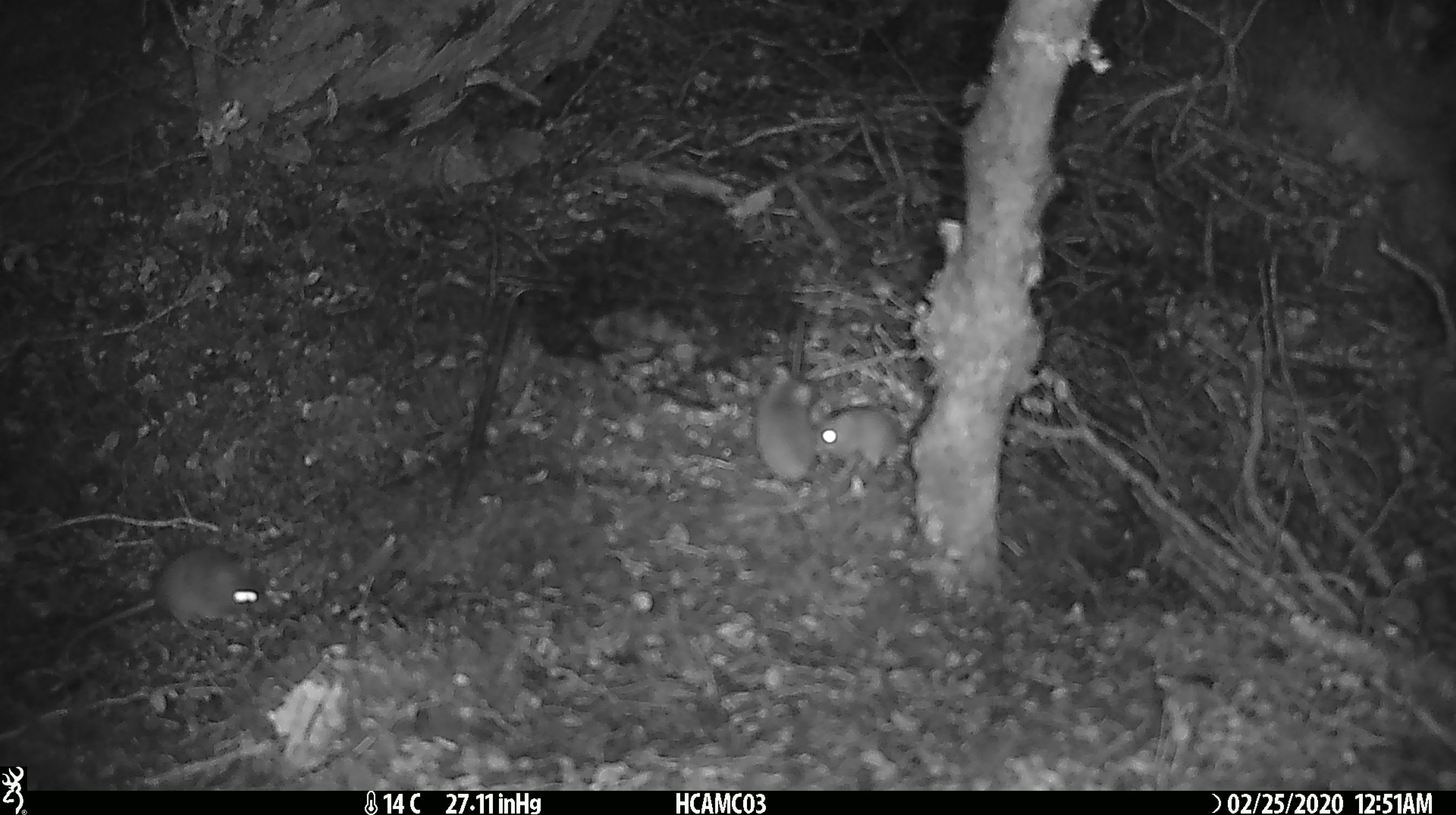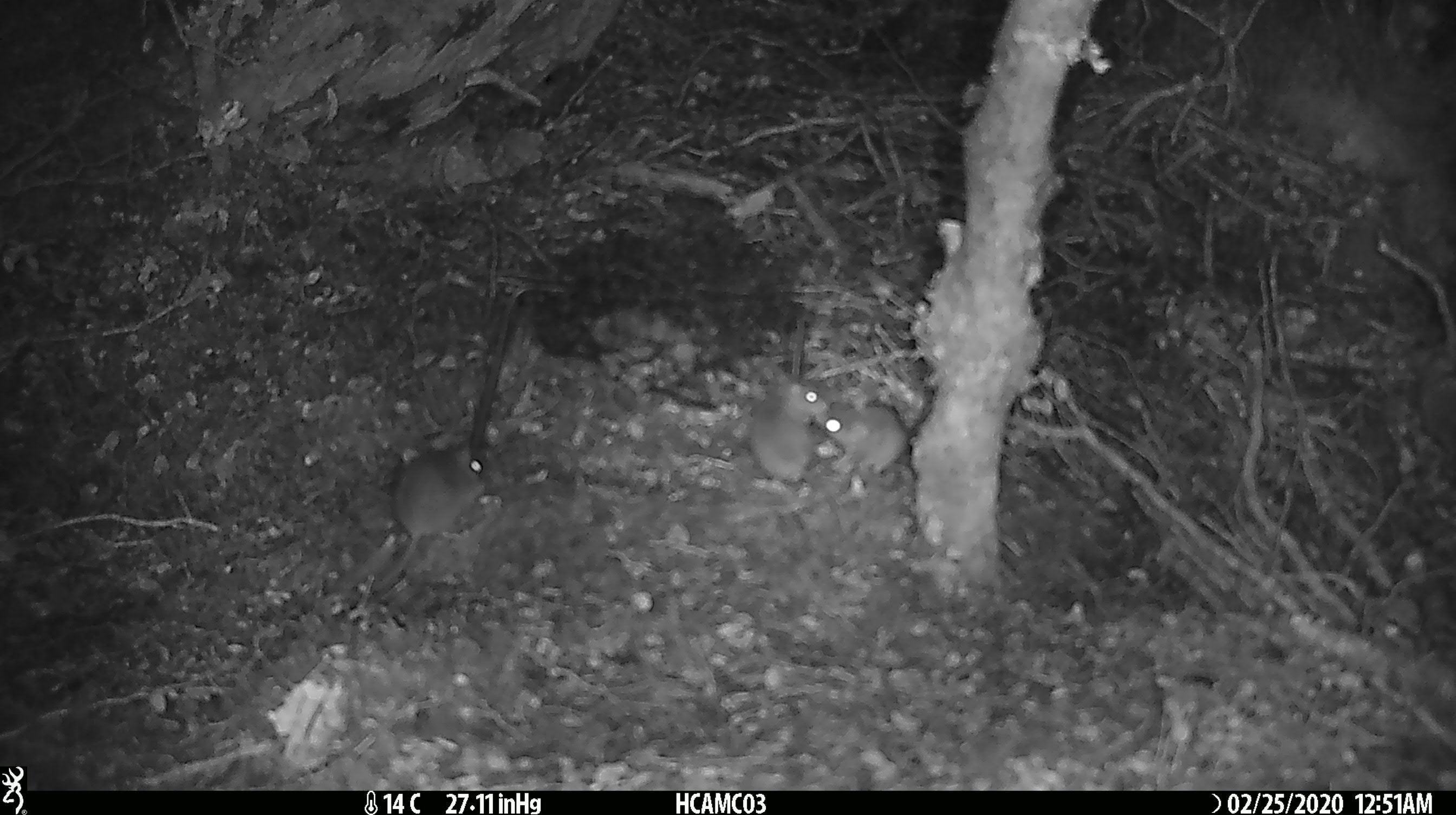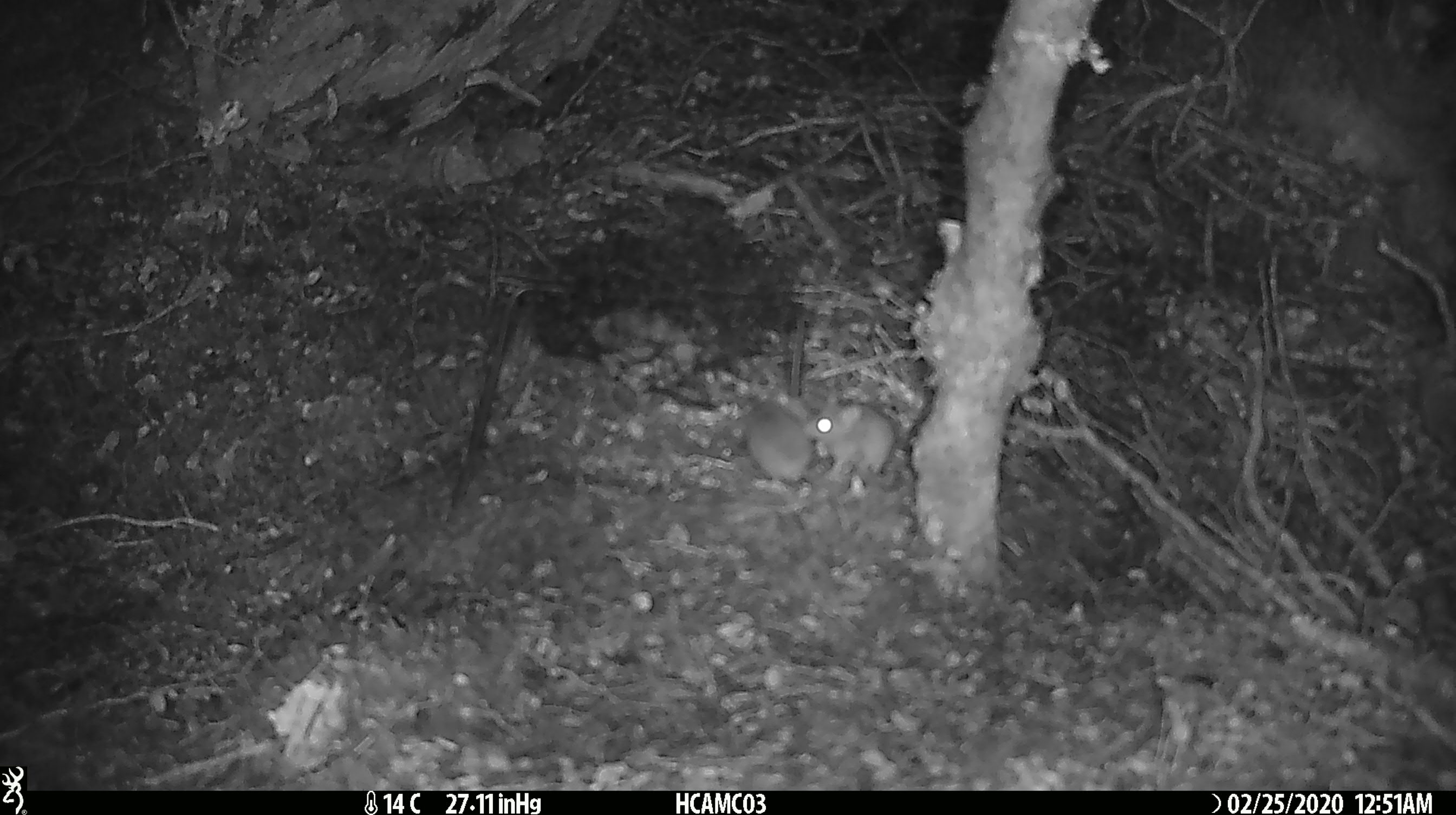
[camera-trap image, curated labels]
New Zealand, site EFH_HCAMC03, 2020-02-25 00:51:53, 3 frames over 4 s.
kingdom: Animalia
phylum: Chordata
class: Mammalia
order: Rodentia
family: Muridae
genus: Mus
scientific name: Mus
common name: mouse